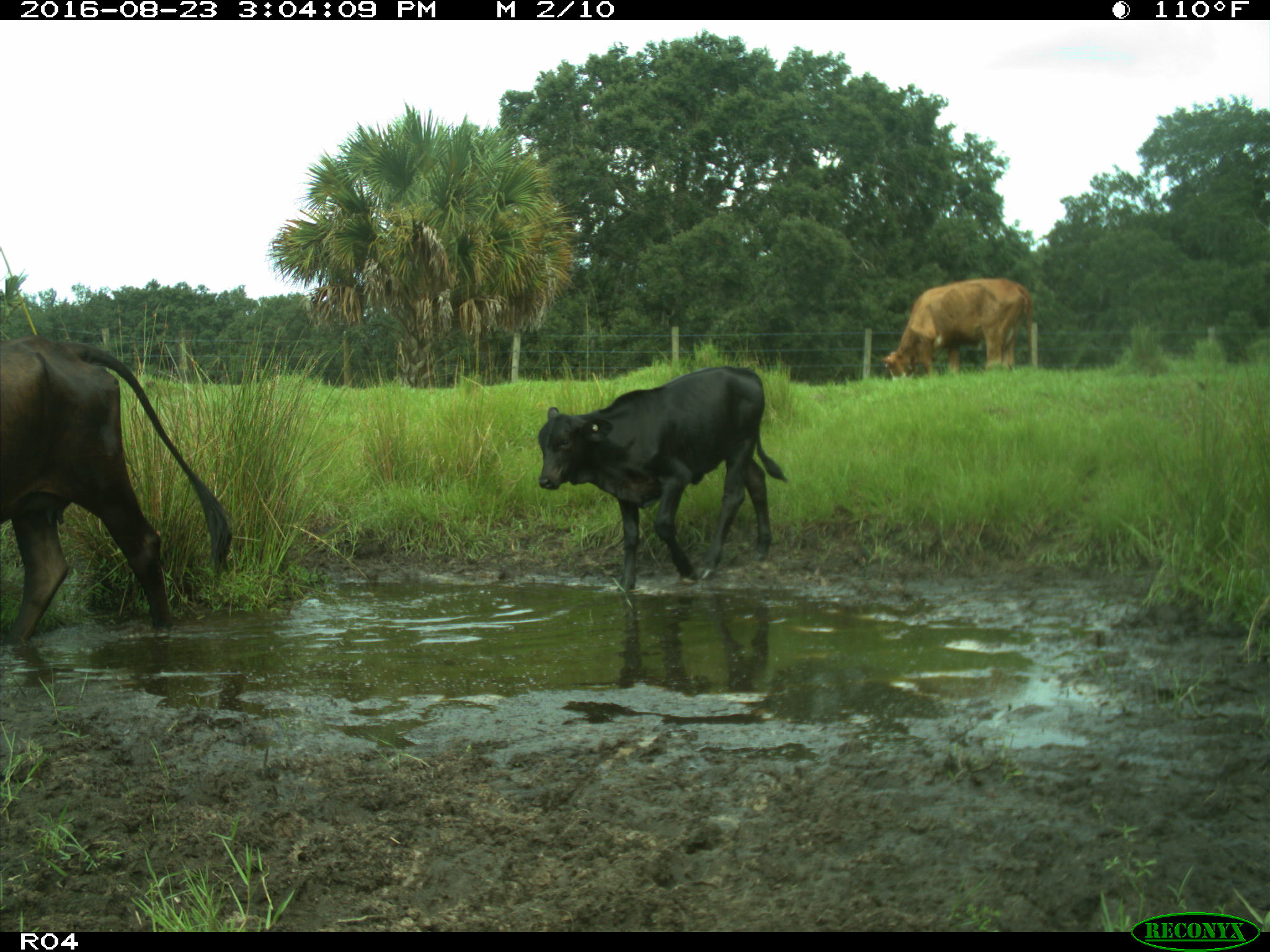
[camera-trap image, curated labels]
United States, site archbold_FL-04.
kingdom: Animalia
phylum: Chordata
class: Mammalia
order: Artiodactyla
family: Bovidae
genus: Bos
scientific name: Bos taurus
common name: domestic cow